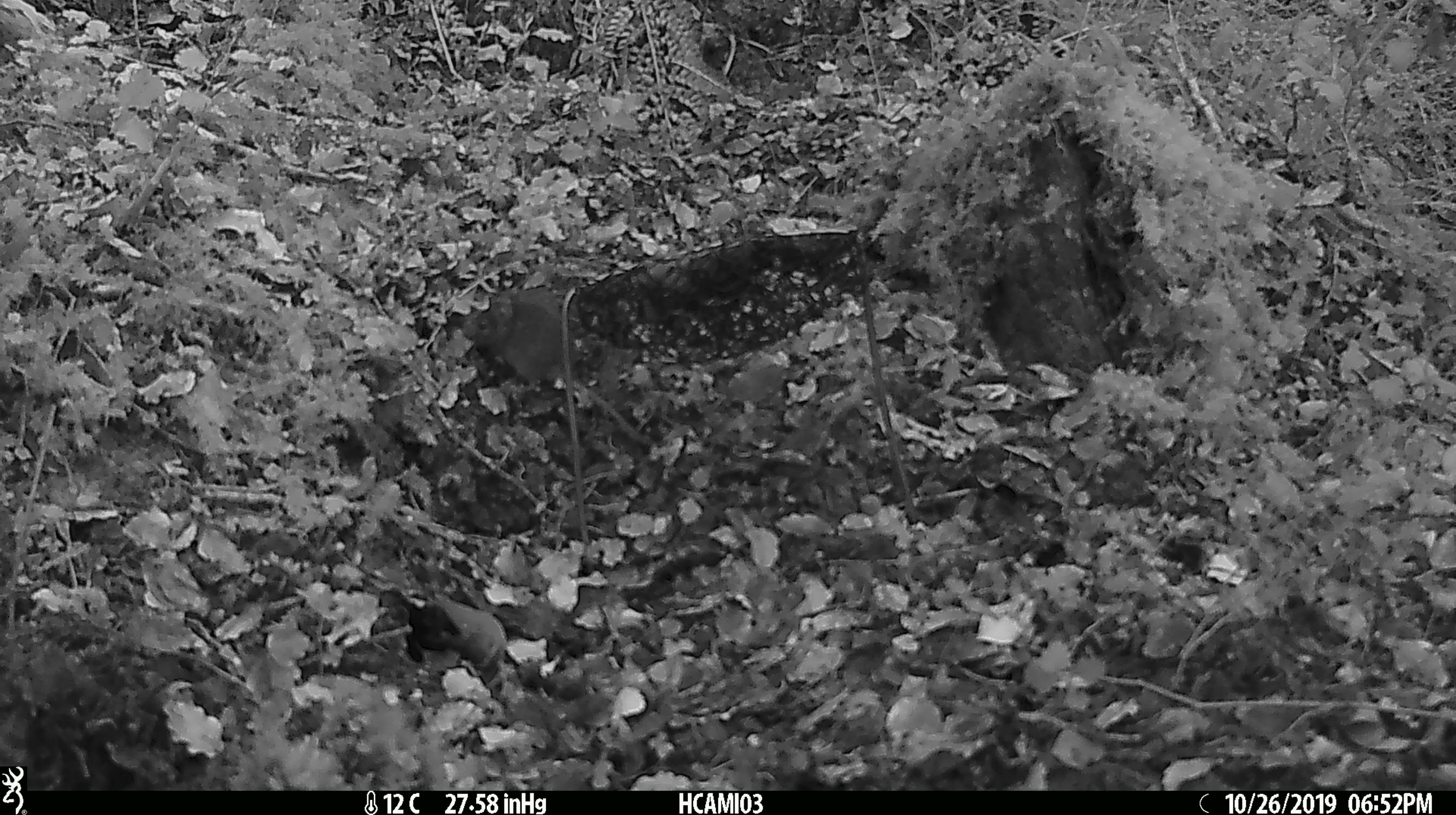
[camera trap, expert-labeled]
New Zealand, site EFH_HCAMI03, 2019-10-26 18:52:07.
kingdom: Animalia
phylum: Chordata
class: Mammalia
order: Rodentia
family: Muridae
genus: Mus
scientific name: Mus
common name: mouse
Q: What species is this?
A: Mouse (Mus).